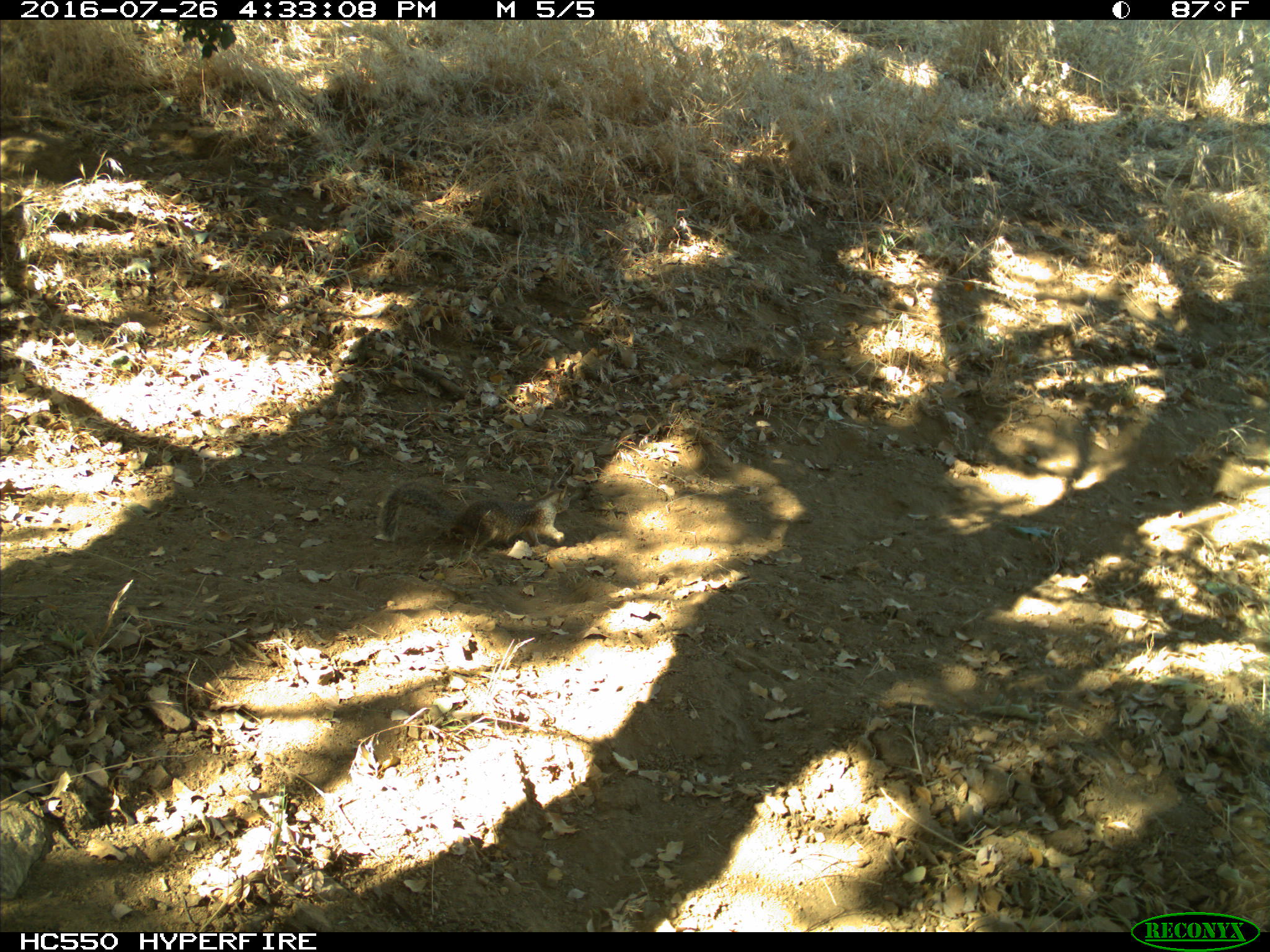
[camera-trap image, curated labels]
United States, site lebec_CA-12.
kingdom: Animalia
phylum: Chordata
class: Mammalia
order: Rodentia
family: Sciuridae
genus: Otospermophilus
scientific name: Otospermophilus beecheyi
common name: california ground squirrel